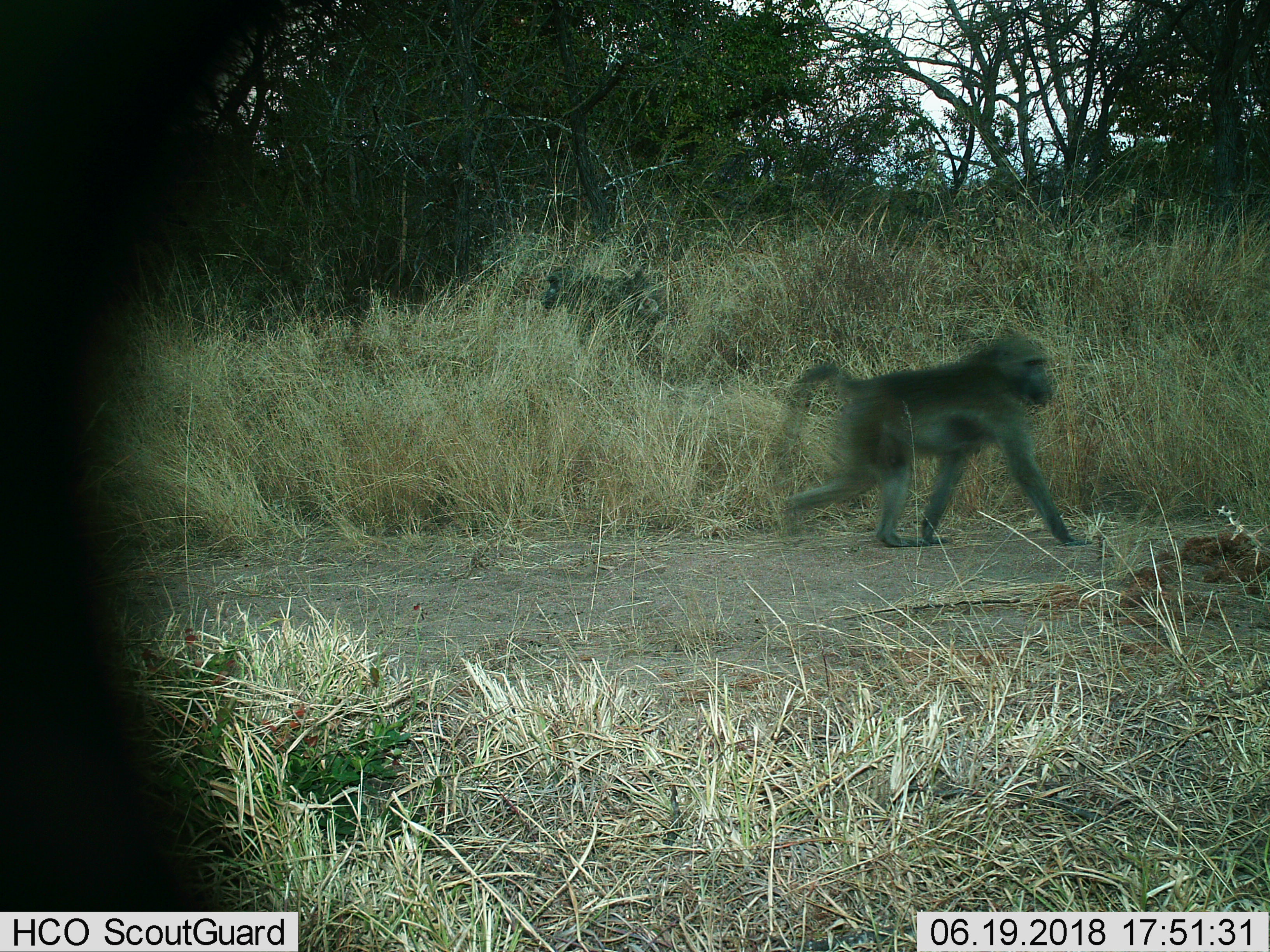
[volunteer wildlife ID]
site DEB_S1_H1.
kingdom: Animalia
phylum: Chordata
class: Mammalia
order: Primates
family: Cercopithecidae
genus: Papio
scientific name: Papio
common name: baboon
Baboon (Papio), count 2. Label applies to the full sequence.